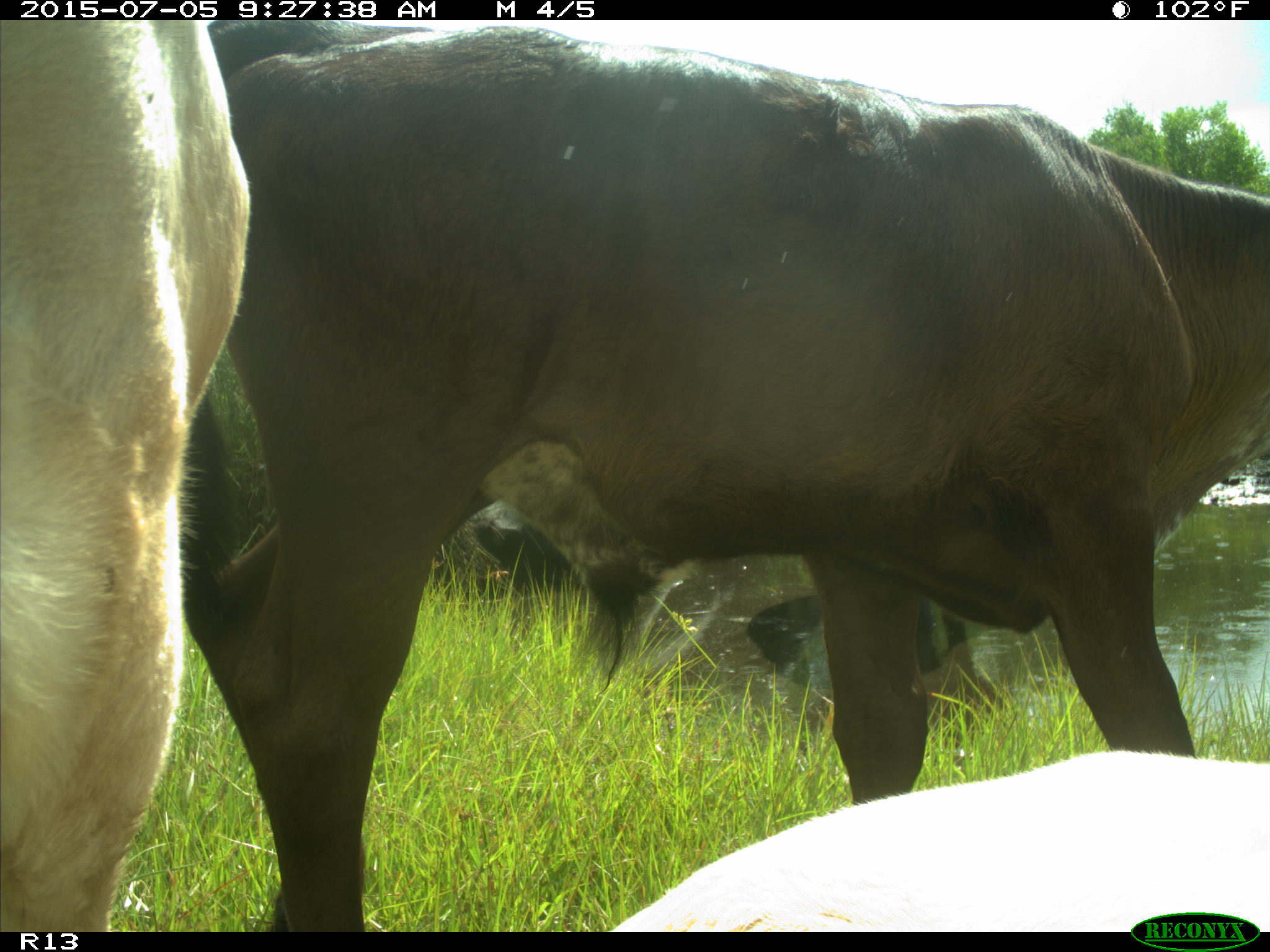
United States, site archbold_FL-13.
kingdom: Animalia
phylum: Chordata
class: Mammalia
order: Artiodactyla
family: Bovidae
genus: Bos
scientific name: Bos taurus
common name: domestic cow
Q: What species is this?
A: Bos taurus (domestic cow).